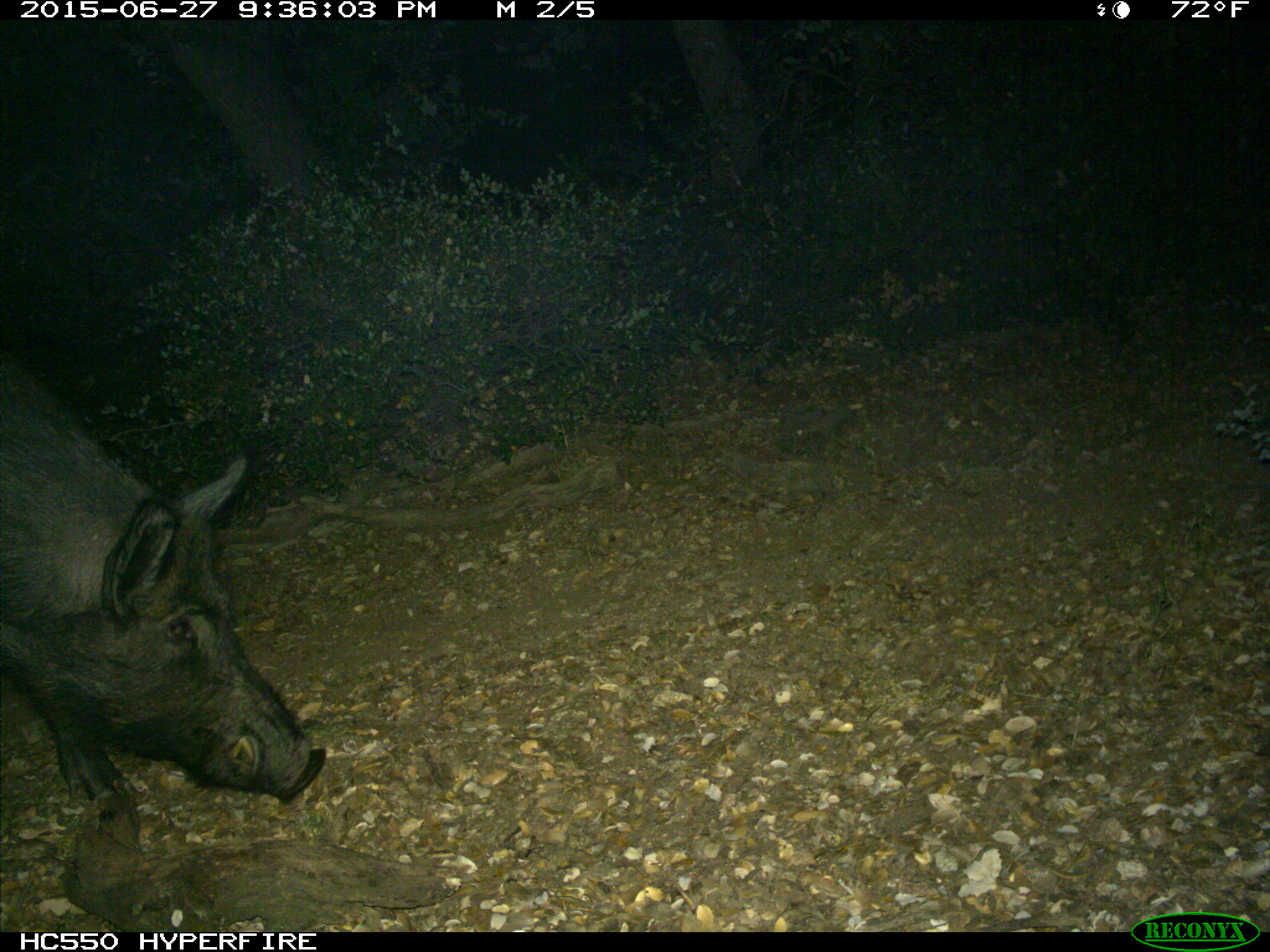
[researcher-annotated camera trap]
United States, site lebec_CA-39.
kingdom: Animalia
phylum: Chordata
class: Mammalia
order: Artiodactyla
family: Suidae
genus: Sus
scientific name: Sus scrofa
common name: wild boar